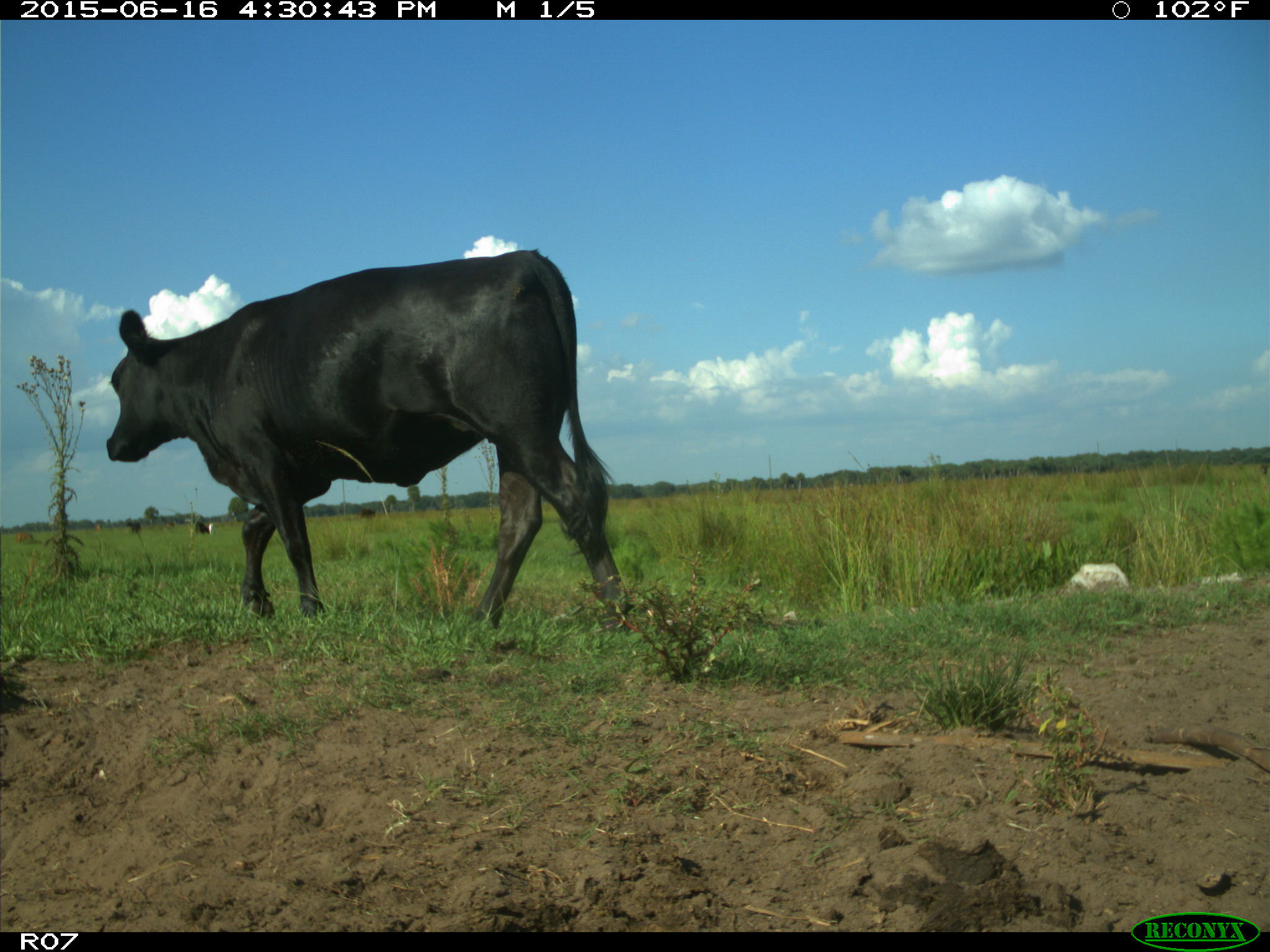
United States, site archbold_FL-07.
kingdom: Animalia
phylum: Chordata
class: Mammalia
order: Artiodactyla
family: Bovidae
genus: Bos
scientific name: Bos taurus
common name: domestic cow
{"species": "Bos taurus (domestic cow)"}